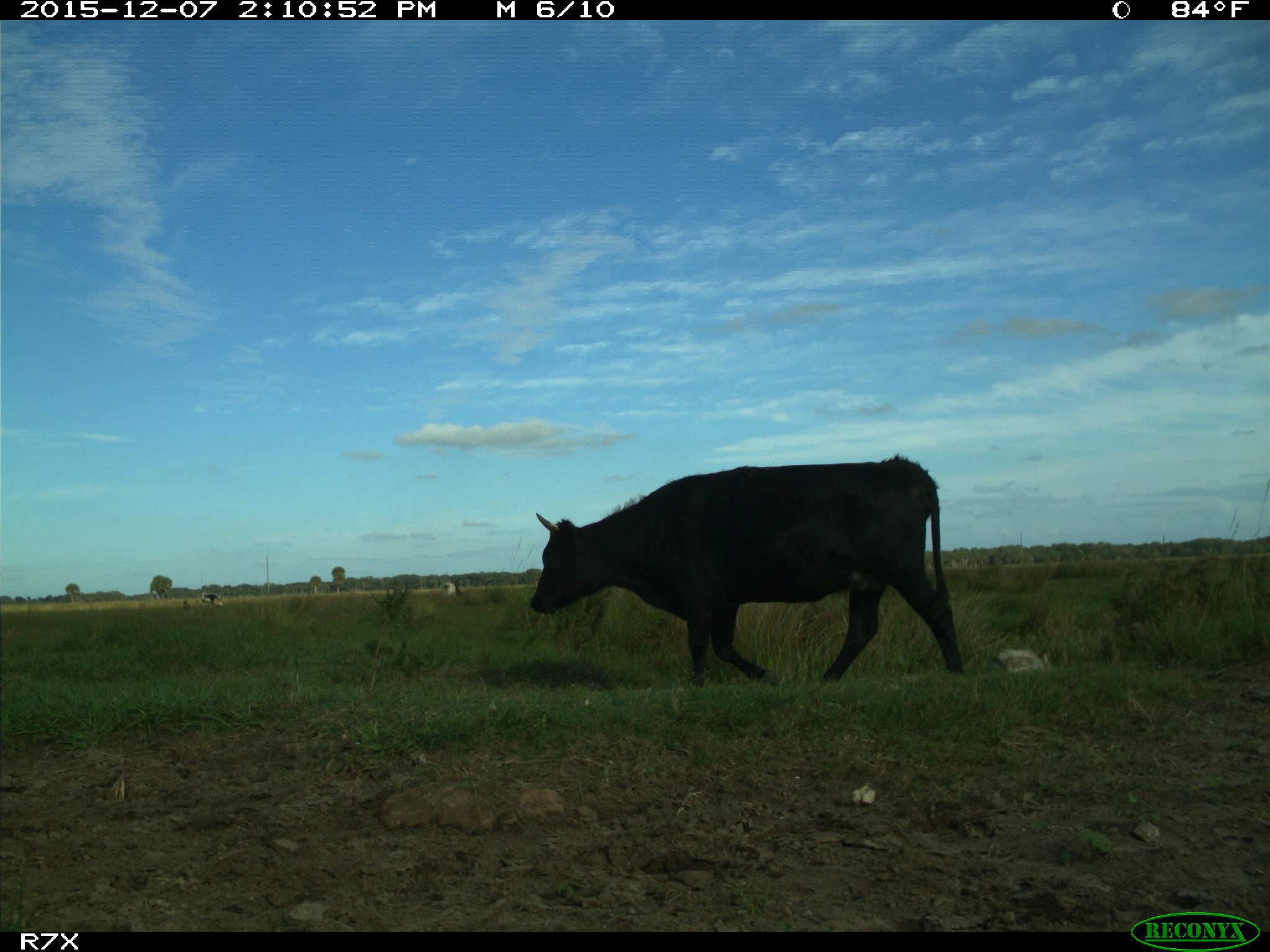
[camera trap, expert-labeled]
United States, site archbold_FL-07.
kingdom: Animalia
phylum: Chordata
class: Mammalia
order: Artiodactyla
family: Bovidae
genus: Bos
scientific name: Bos taurus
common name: domestic cow